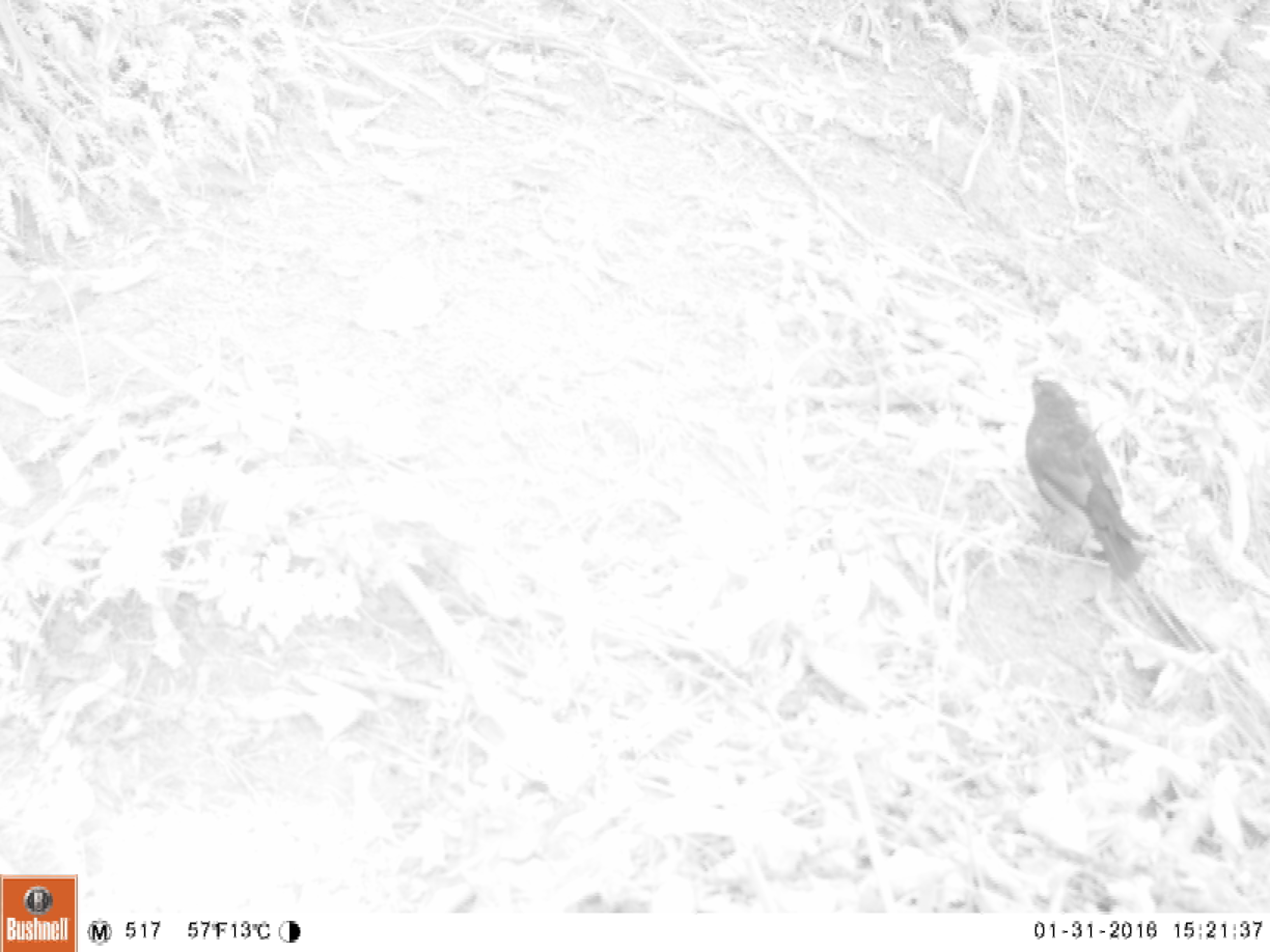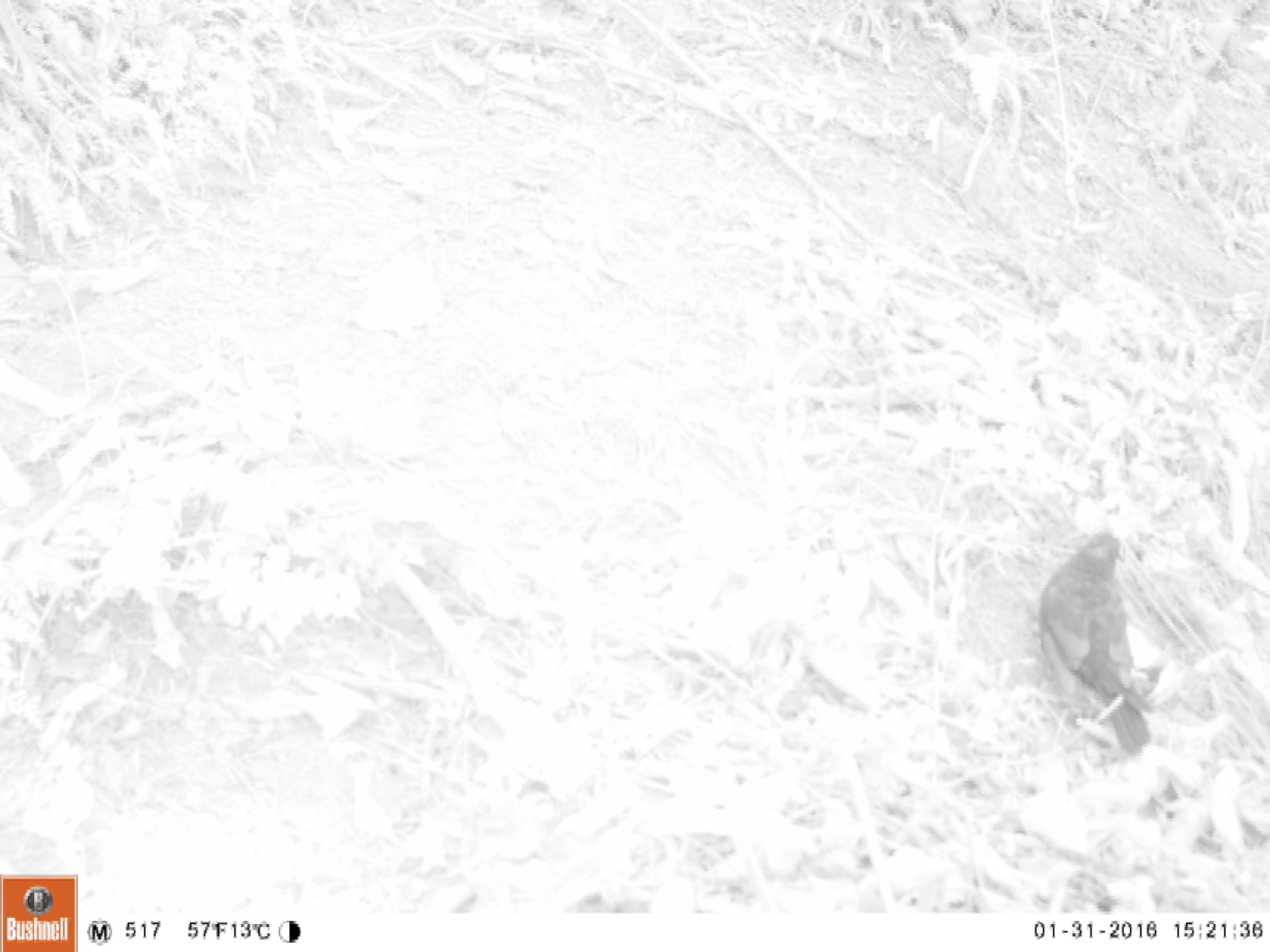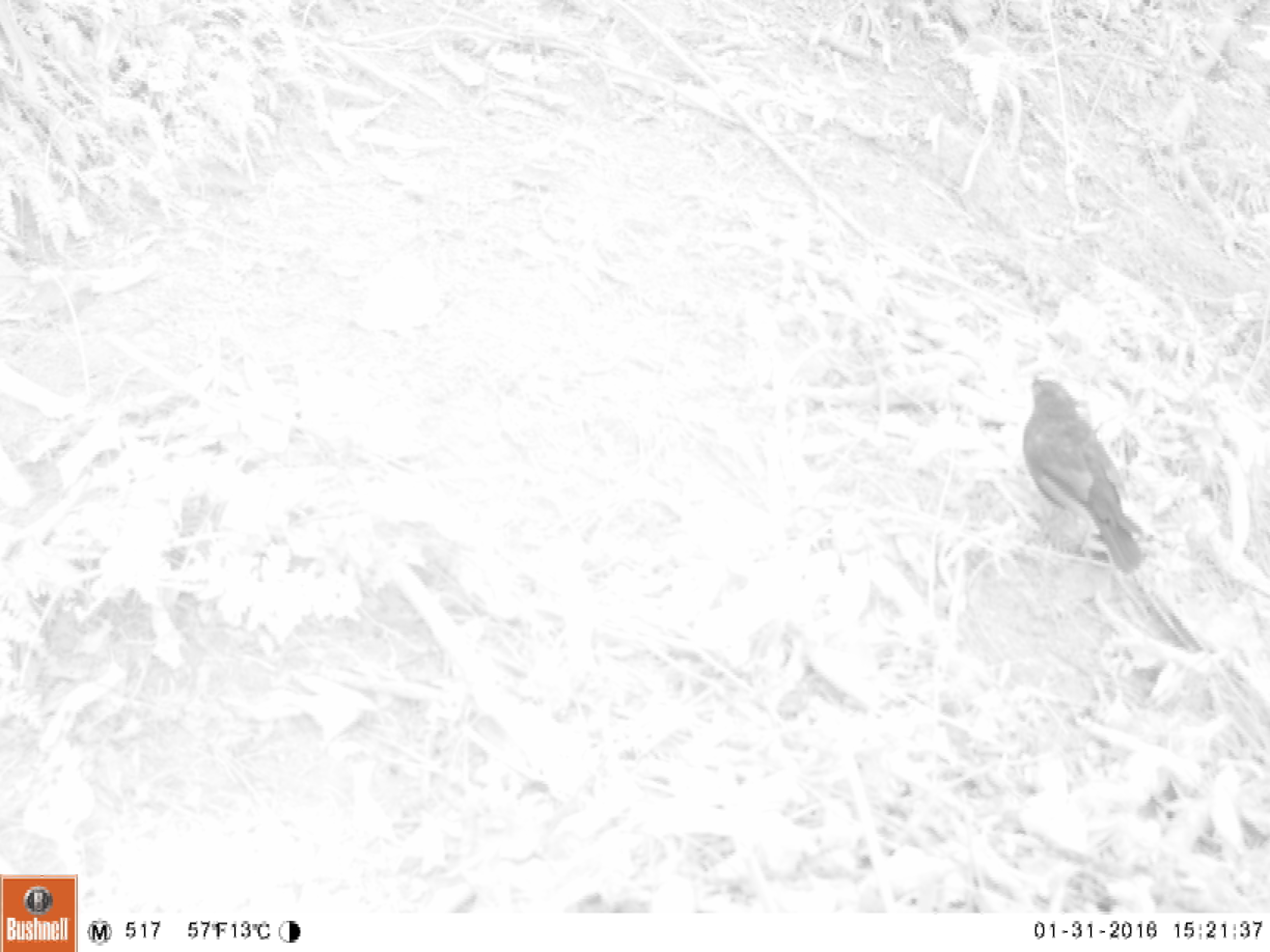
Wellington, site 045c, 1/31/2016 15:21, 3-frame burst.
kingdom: Animalia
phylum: Chordata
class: Aves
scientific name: Aves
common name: bird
Bird (Aves).